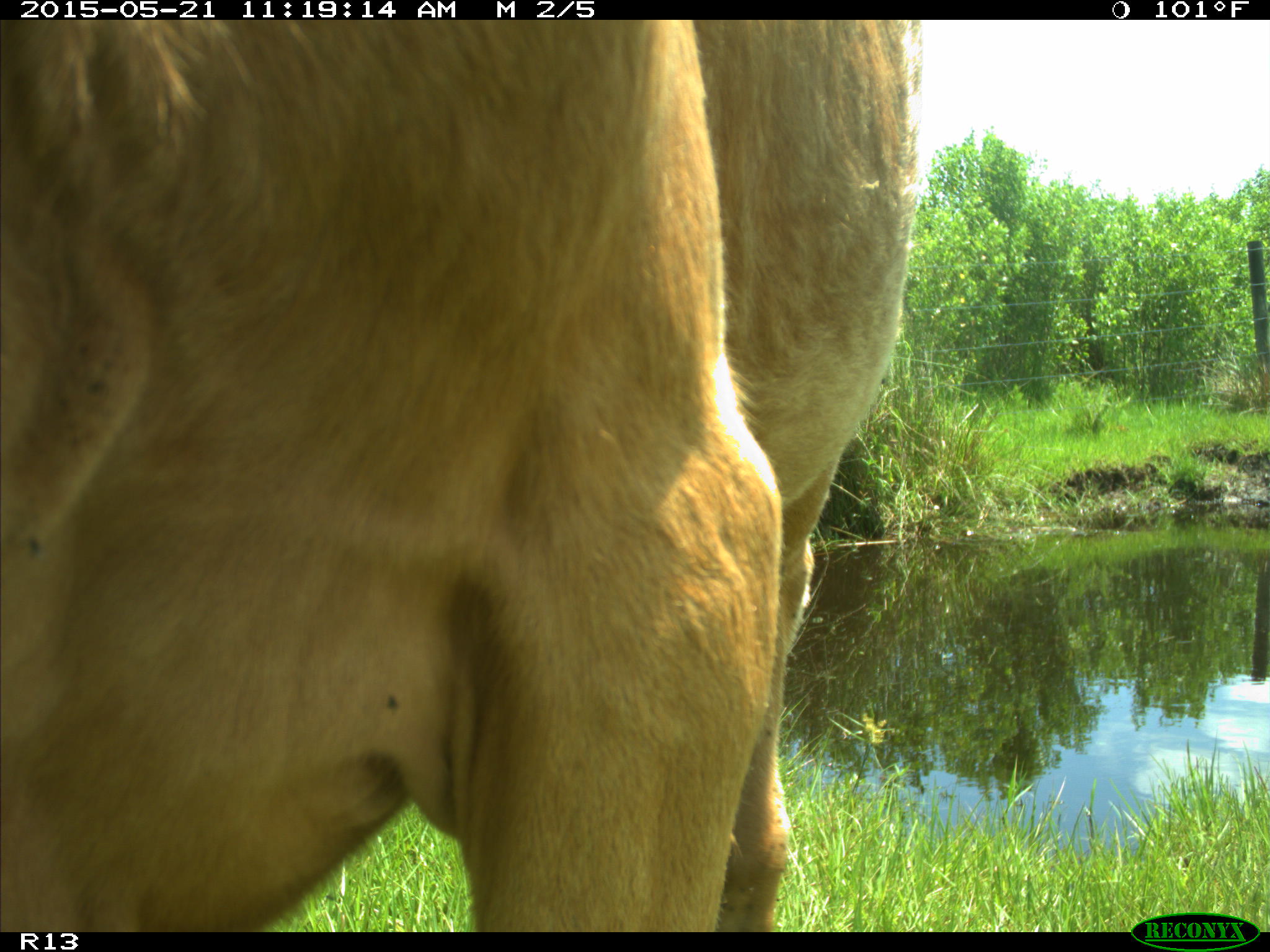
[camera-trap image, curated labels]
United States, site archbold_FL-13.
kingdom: Animalia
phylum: Chordata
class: Mammalia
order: Artiodactyla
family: Bovidae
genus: Bos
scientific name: Bos taurus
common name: domestic cow